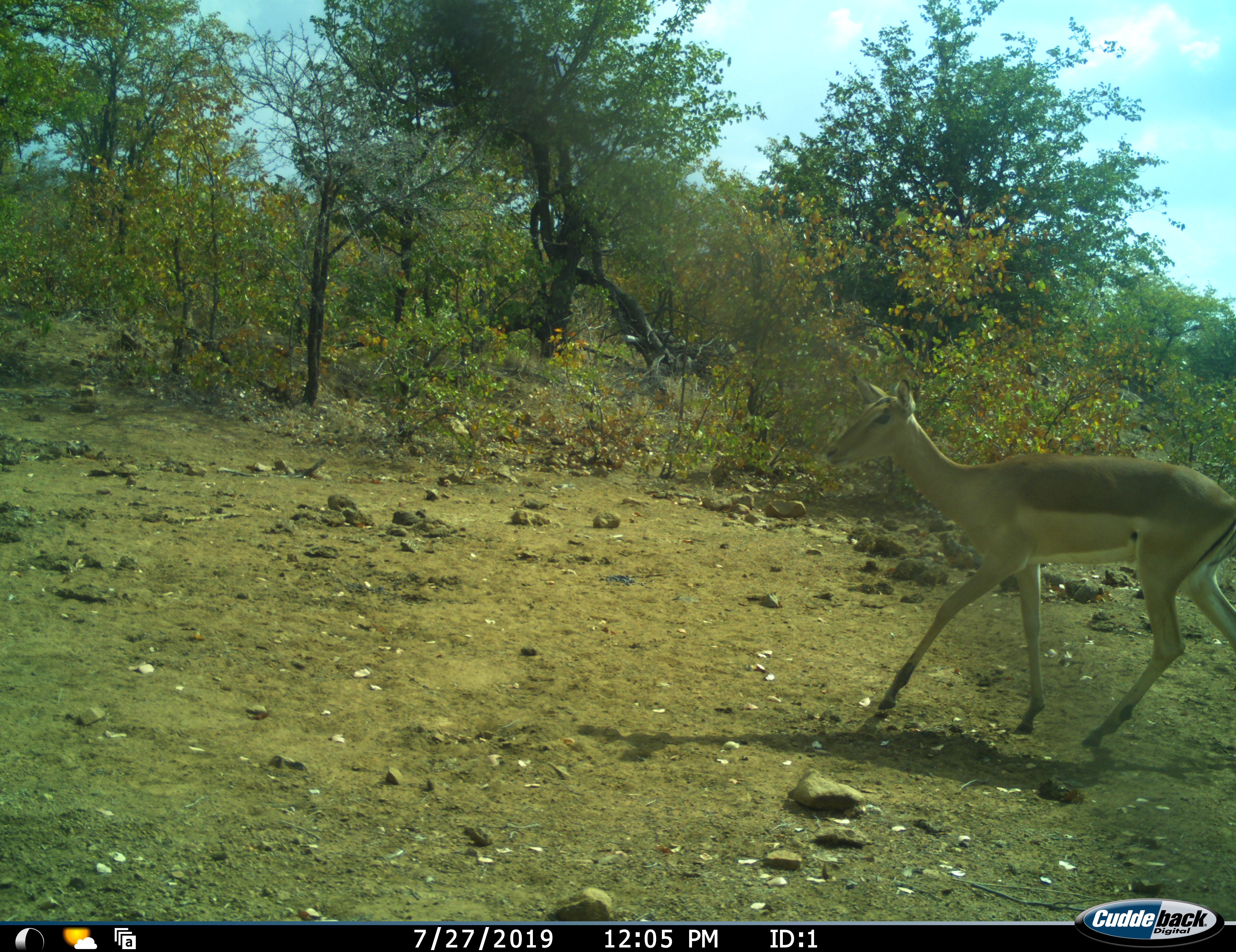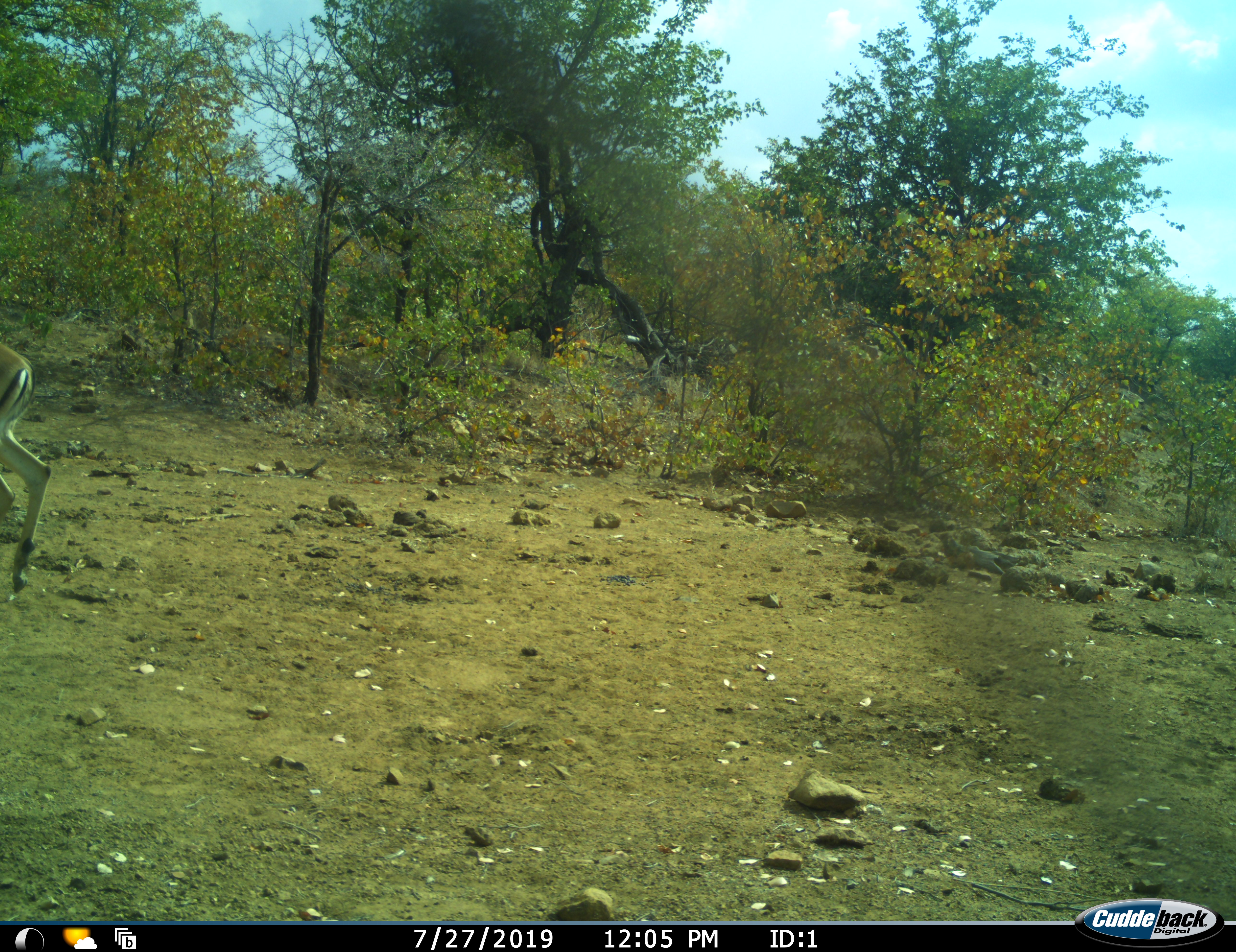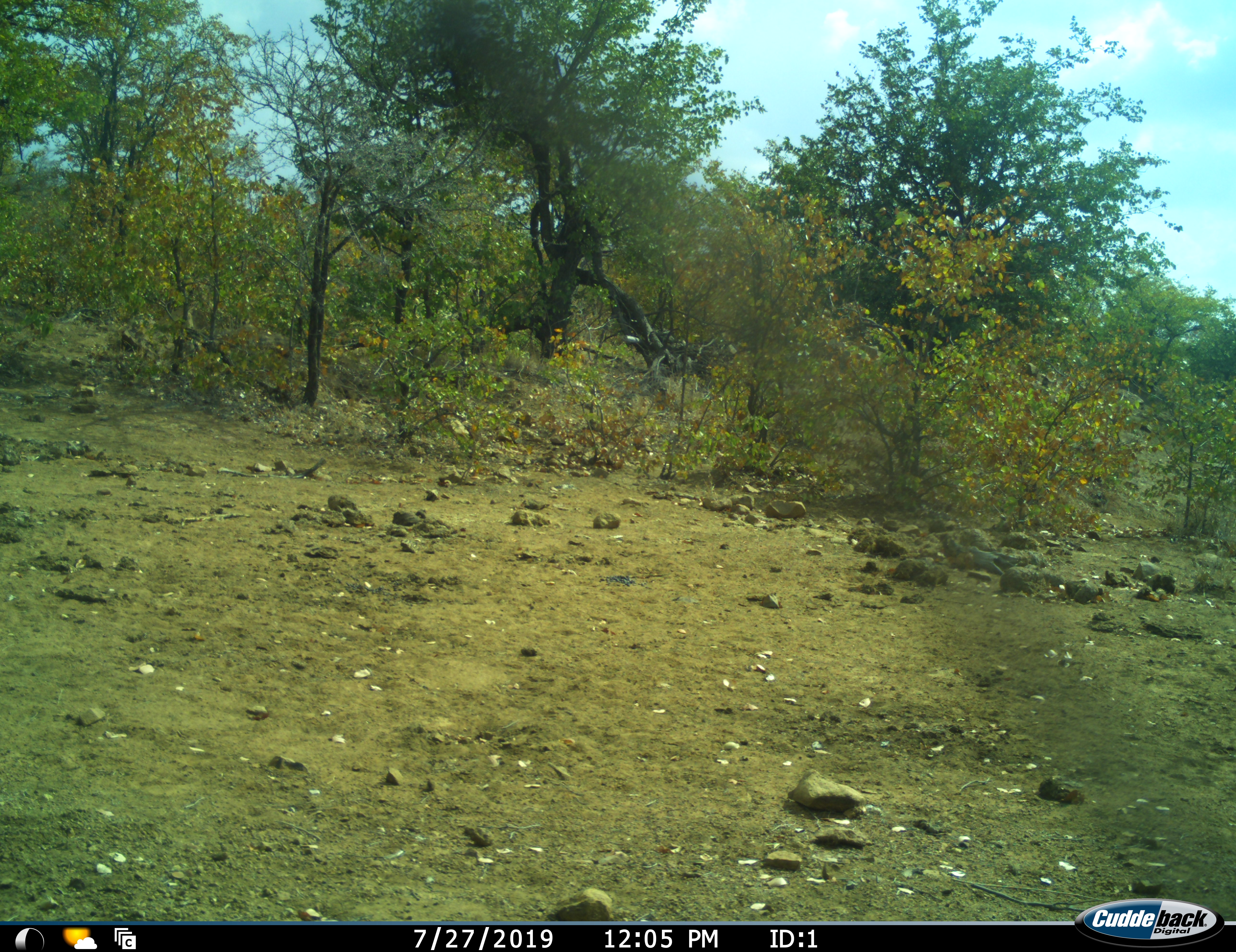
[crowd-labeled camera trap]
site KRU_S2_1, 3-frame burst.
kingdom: Animalia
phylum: Chordata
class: Mammalia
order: Artiodactyla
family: Bovidae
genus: Aepyceros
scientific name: Aepyceros melampus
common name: impala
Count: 1.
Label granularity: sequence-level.